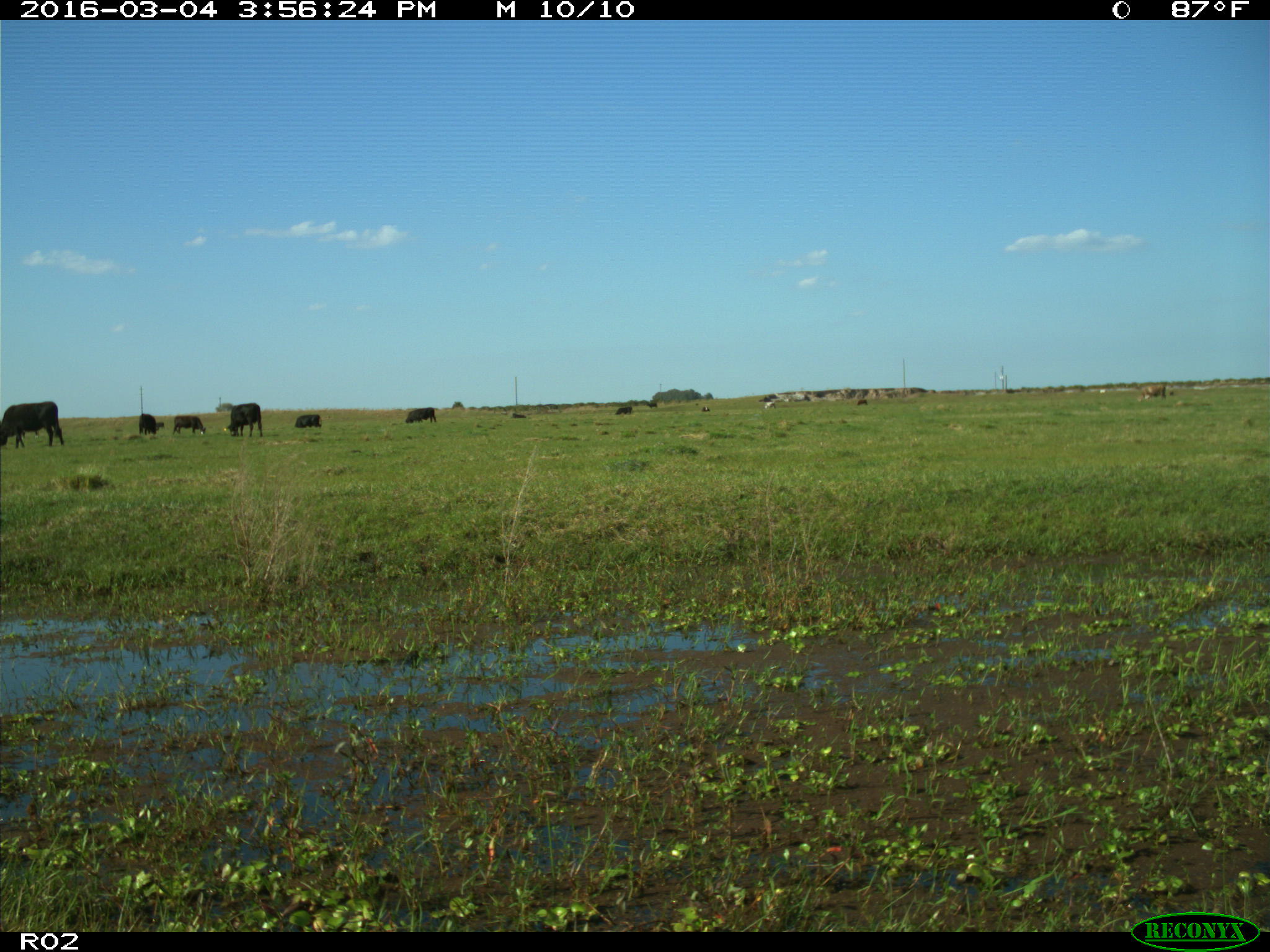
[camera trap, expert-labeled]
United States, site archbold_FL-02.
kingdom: Animalia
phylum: Chordata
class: Mammalia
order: Artiodactyla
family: Bovidae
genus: Bos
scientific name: Bos taurus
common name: domestic cow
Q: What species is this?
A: Bos taurus (domestic cow).